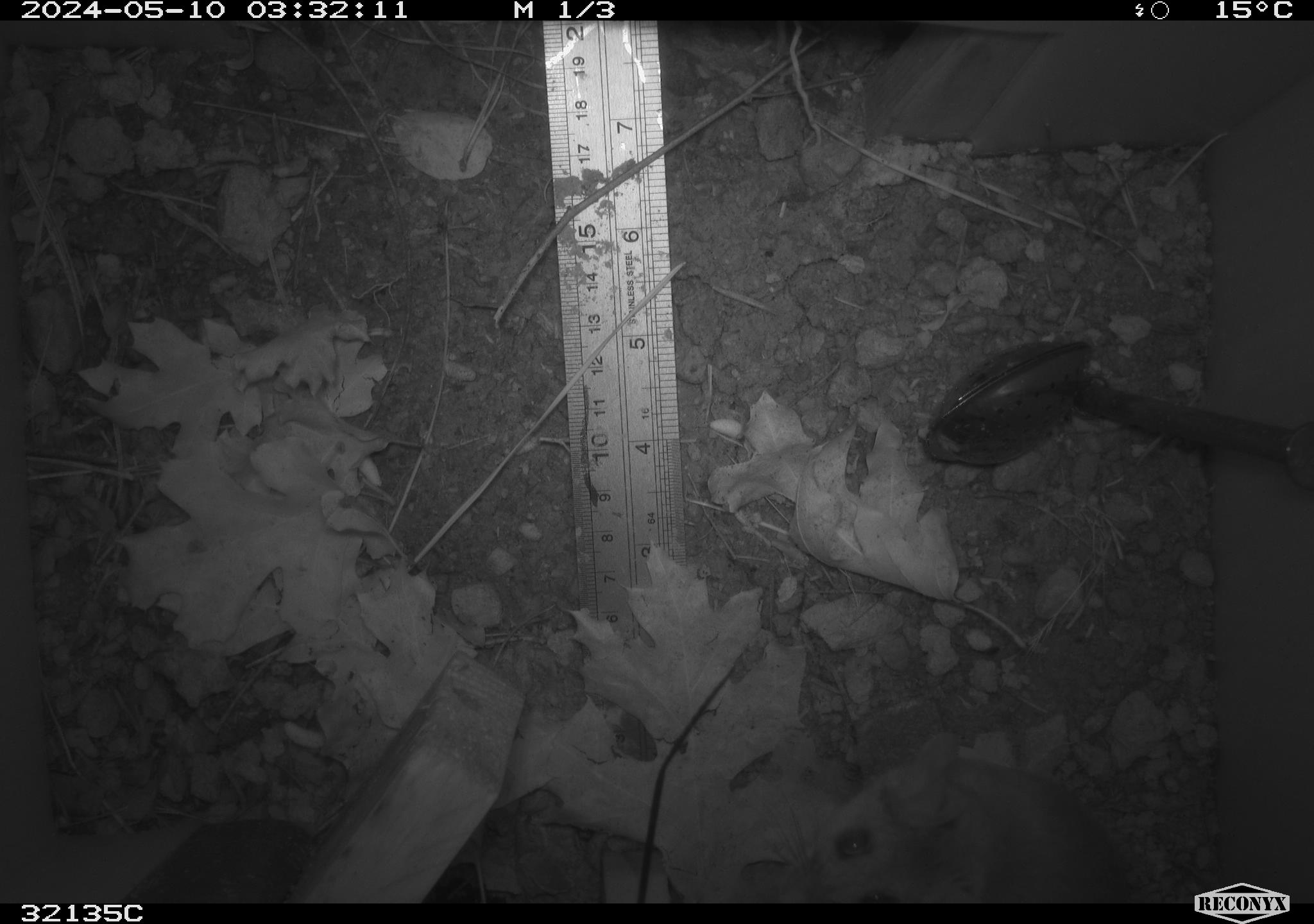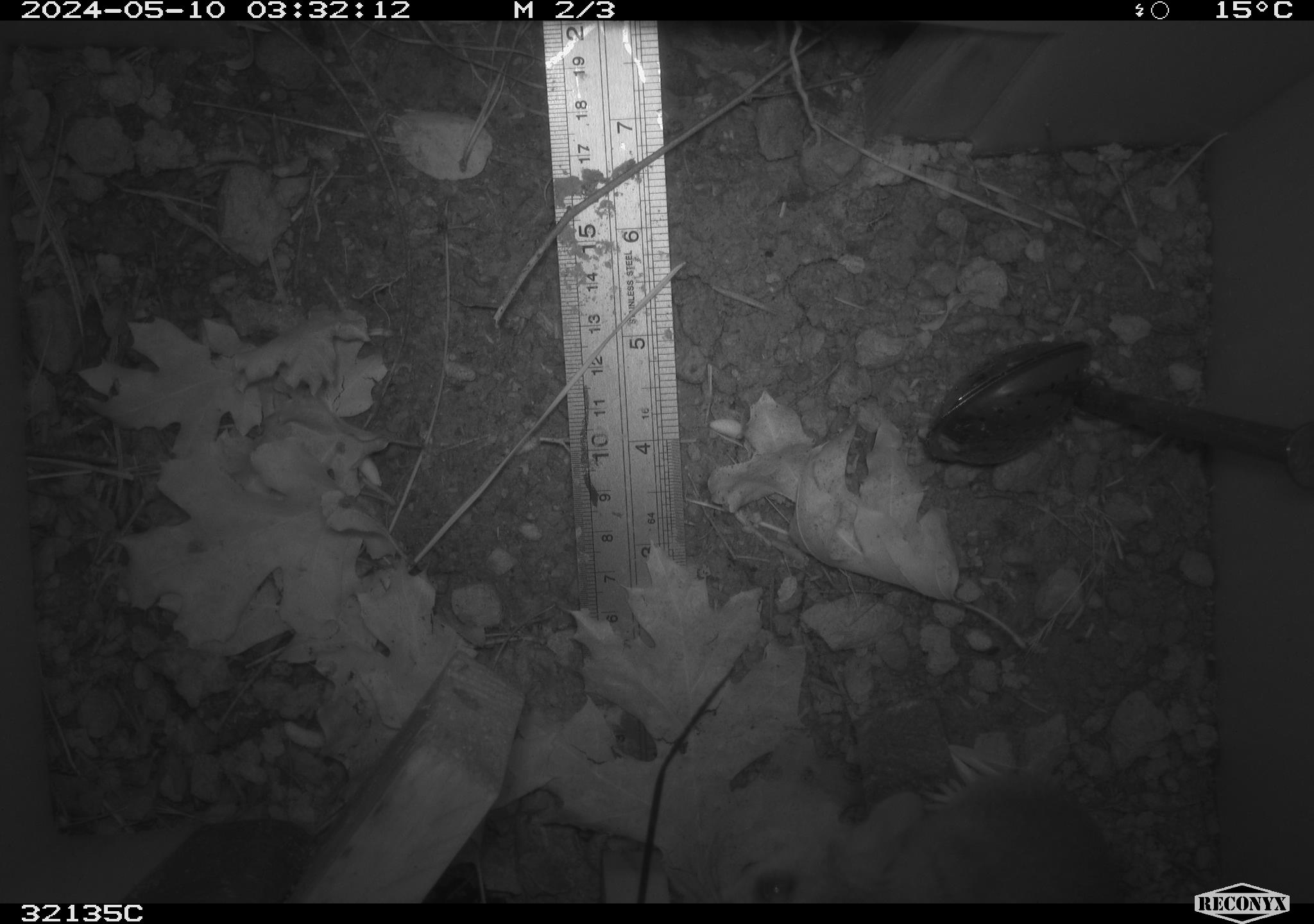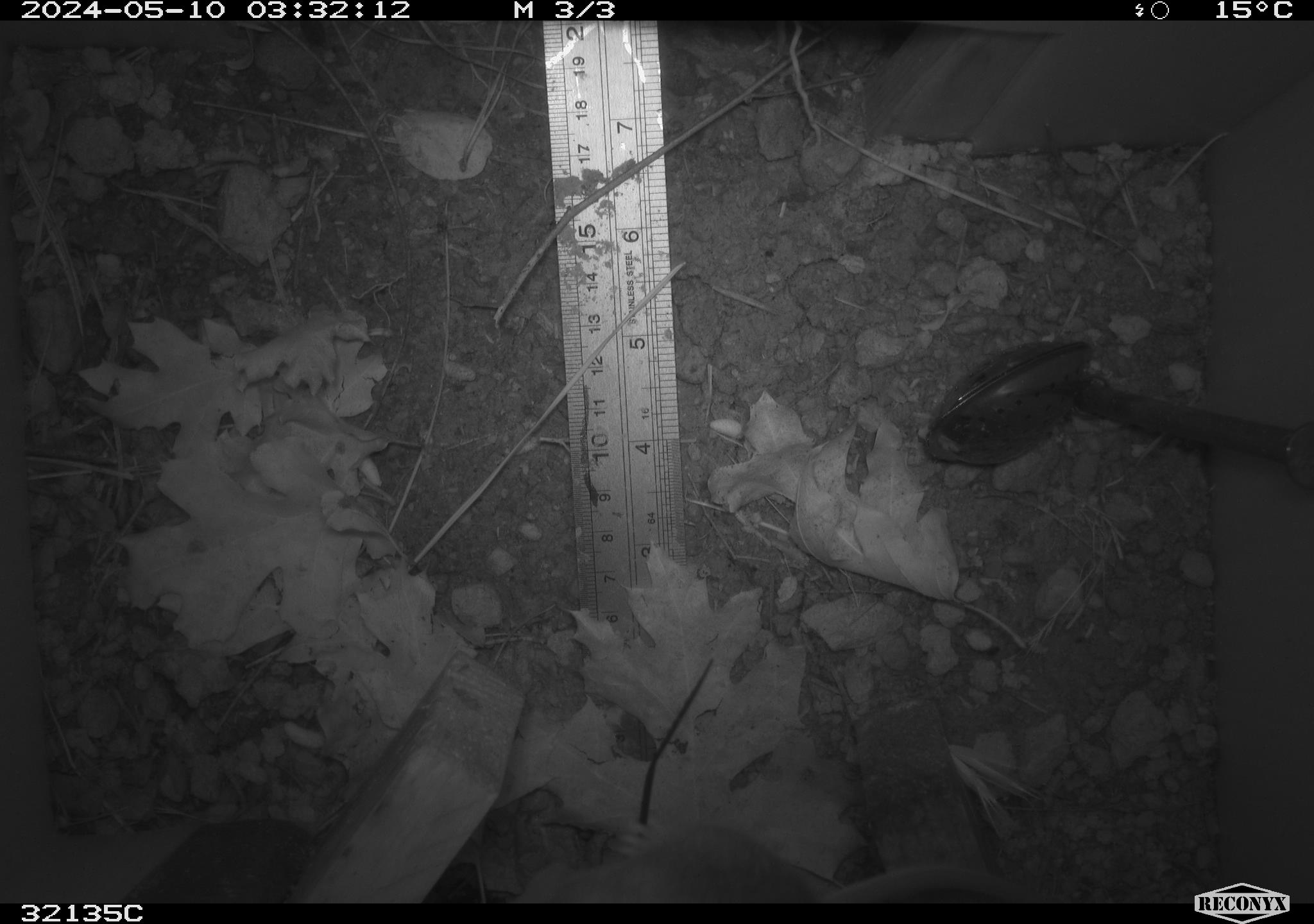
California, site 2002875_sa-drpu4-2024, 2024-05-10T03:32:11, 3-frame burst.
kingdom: Animalia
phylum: Chordata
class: Mammalia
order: Rodentia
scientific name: Rodentia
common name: rodent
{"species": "rodent (Rodentia)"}